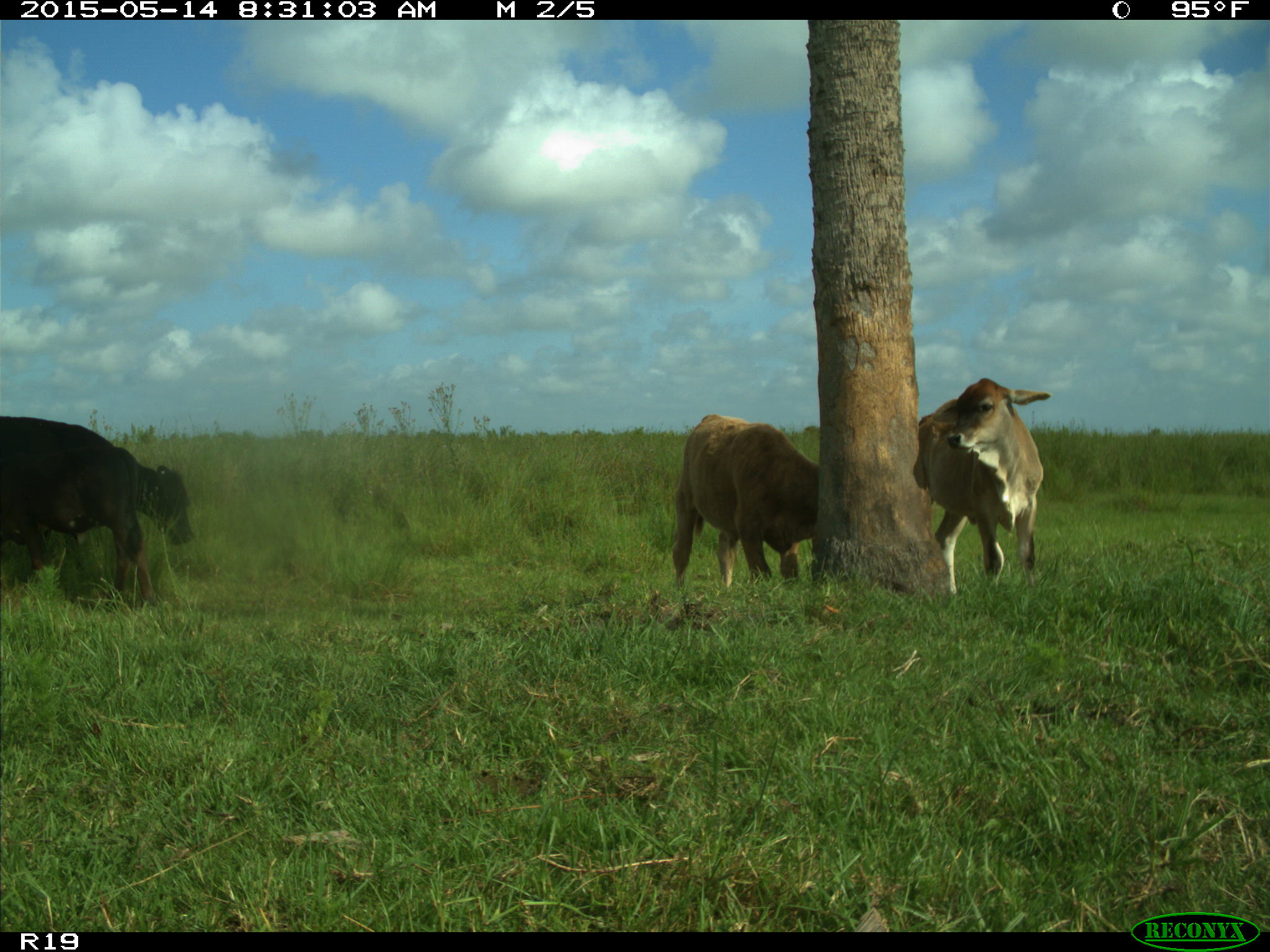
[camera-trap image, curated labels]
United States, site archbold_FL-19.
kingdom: Animalia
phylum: Chordata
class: Mammalia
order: Artiodactyla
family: Bovidae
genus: Bos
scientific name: Bos taurus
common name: domestic cow